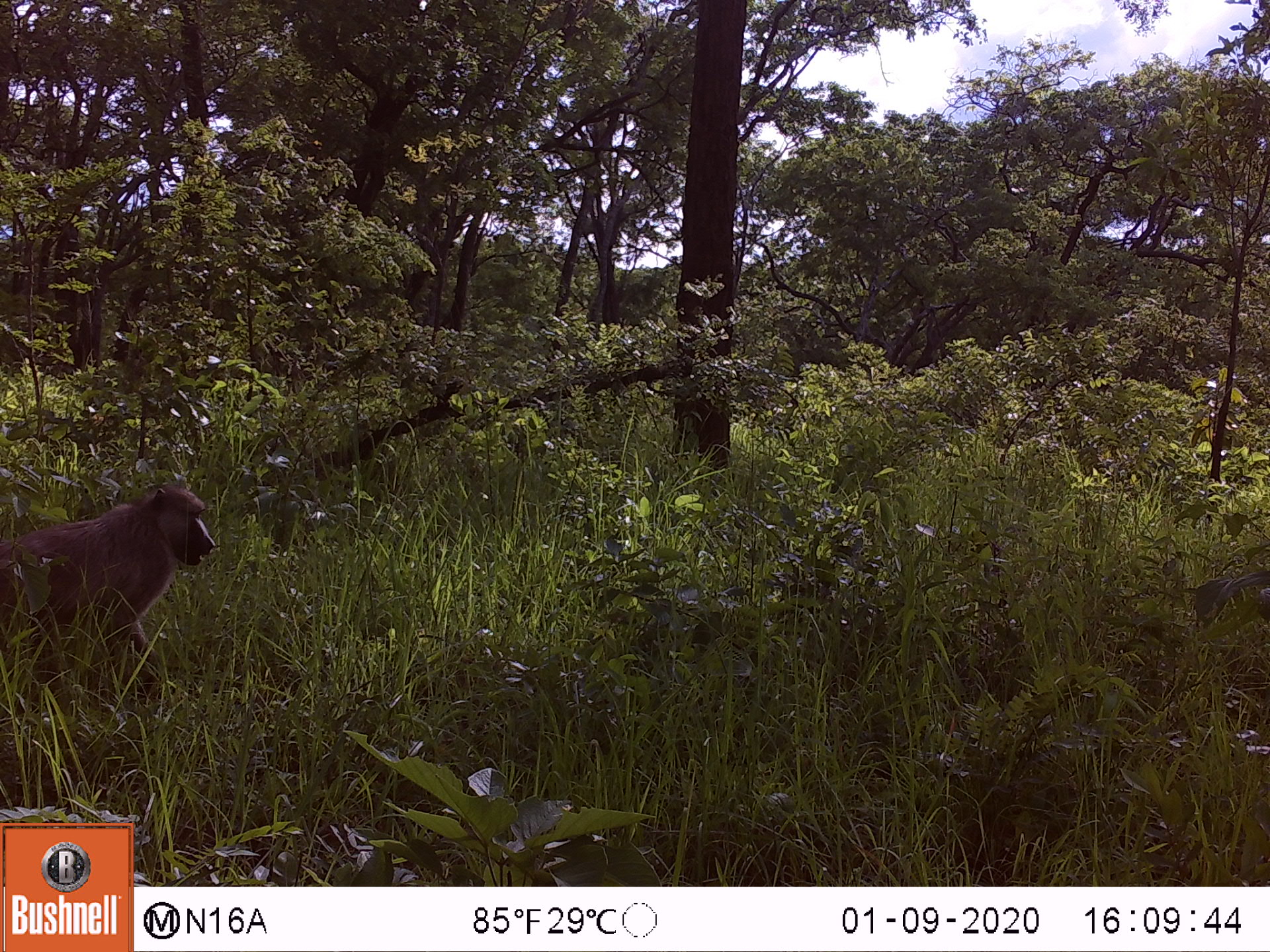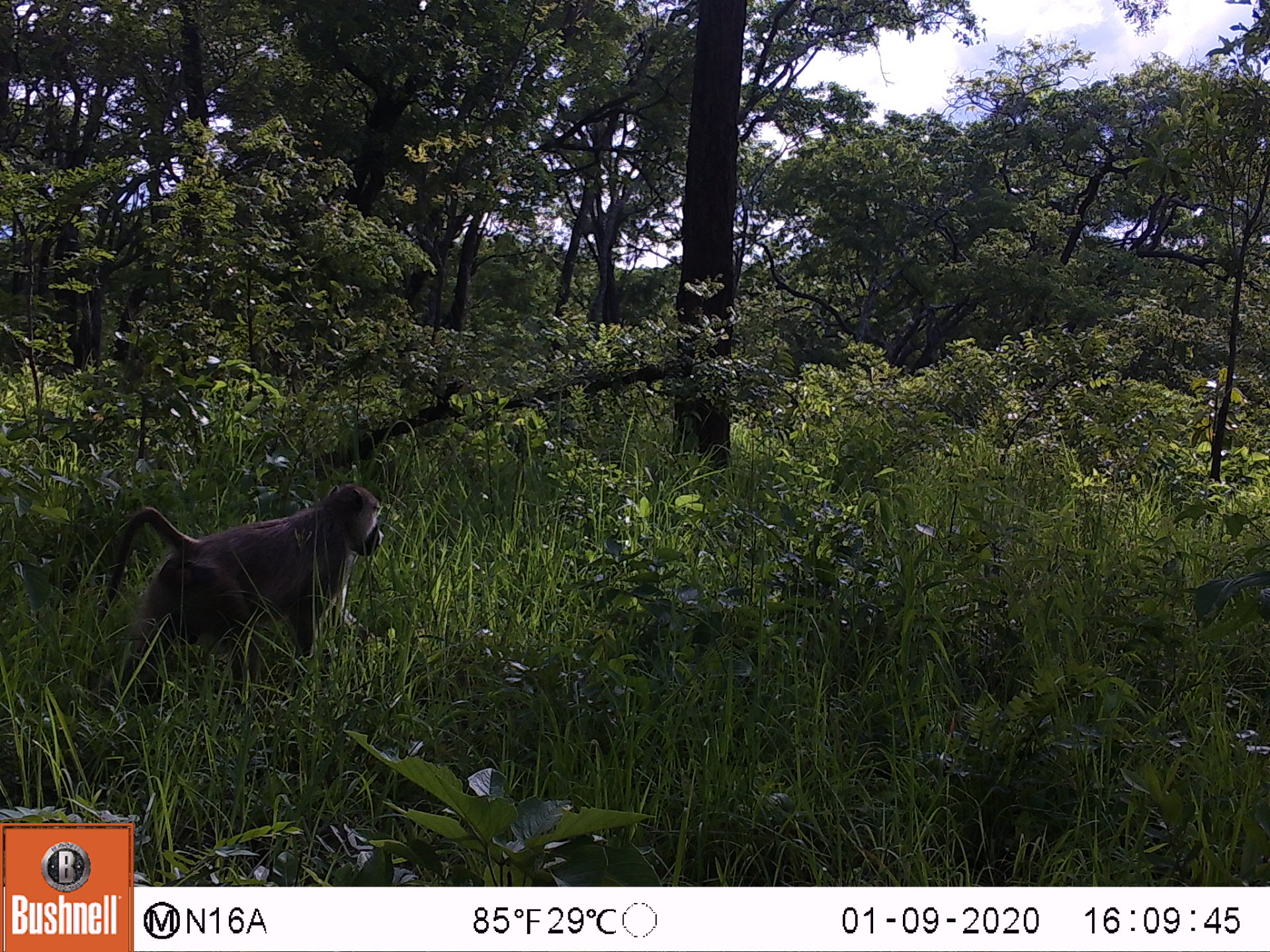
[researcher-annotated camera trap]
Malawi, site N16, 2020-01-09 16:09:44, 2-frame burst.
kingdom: Animalia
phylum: Chordata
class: Mammalia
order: Primates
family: Cercopithecidae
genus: Papio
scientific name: Papio cynocephalus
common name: yellow baboon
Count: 1.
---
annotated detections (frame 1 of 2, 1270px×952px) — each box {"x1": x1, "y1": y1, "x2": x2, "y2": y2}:
yellow baboon: {"x1": 0, "y1": 488, "x2": 211, "y2": 653}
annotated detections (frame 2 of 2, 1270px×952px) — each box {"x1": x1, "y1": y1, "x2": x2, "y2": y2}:
yellow baboon: {"x1": 97, "y1": 482, "x2": 384, "y2": 665}